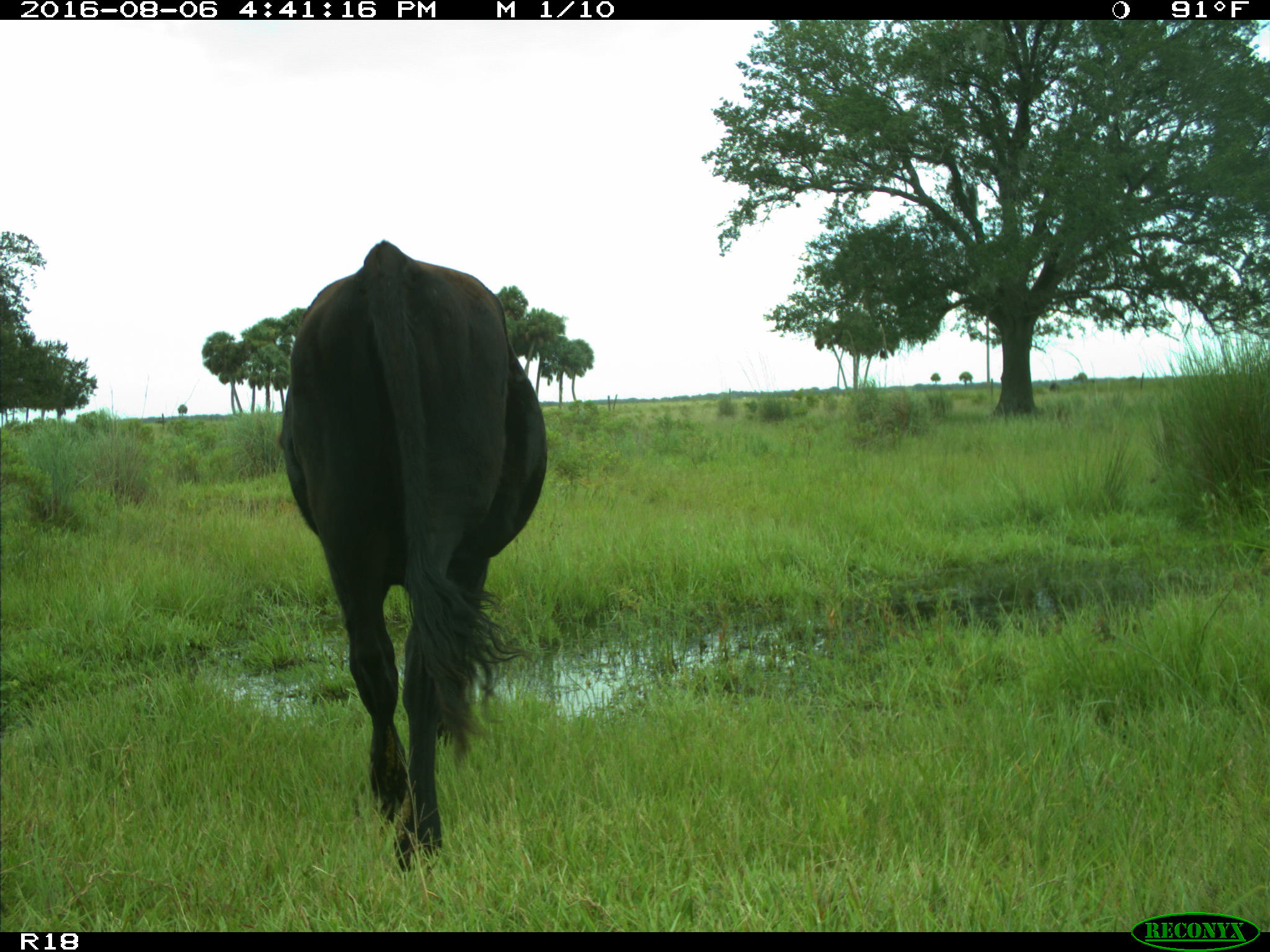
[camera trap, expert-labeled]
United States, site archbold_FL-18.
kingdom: Animalia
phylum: Chordata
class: Mammalia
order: Artiodactyla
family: Bovidae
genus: Bos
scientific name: Bos taurus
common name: domestic cow